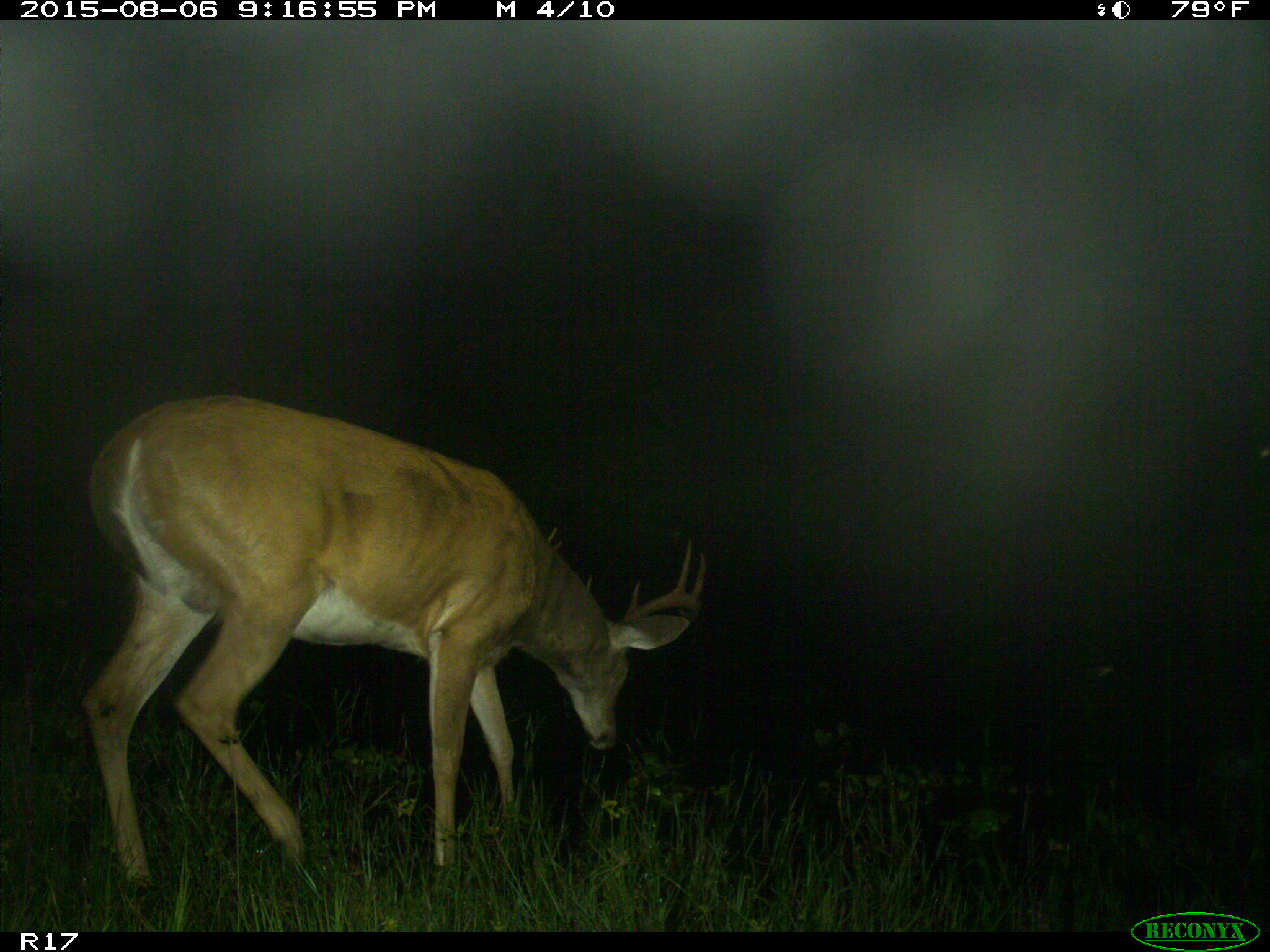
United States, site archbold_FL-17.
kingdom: Animalia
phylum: Chordata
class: Mammalia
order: Artiodactyla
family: Cervidae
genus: Odocoileus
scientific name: Odocoileus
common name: deer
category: unidentified deer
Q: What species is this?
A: Unidentified deer (deer) (Odocoileus).